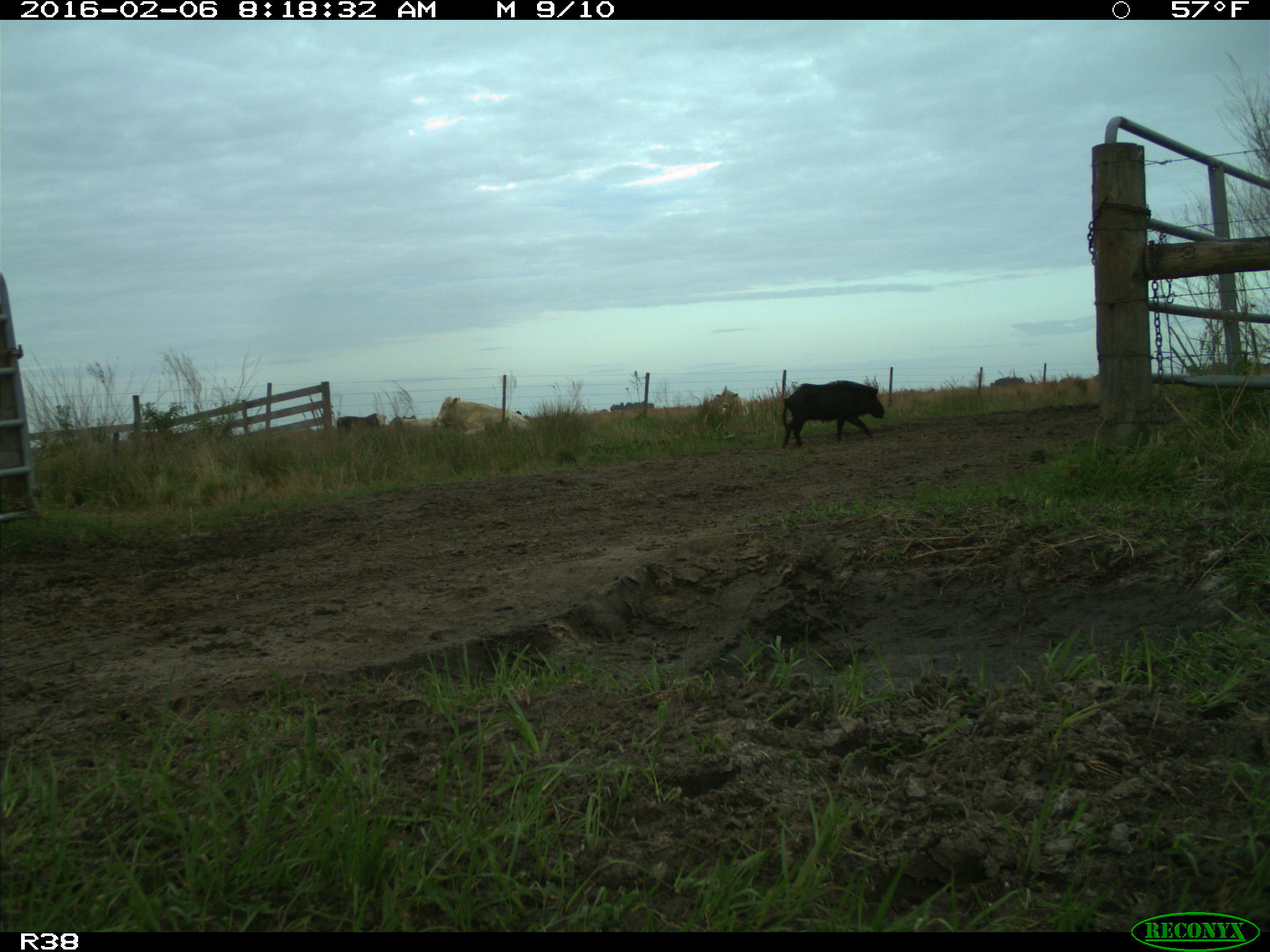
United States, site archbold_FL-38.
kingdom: Animalia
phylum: Chordata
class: Mammalia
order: Artiodactyla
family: Suidae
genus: Sus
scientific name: Sus scrofa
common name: wild boar